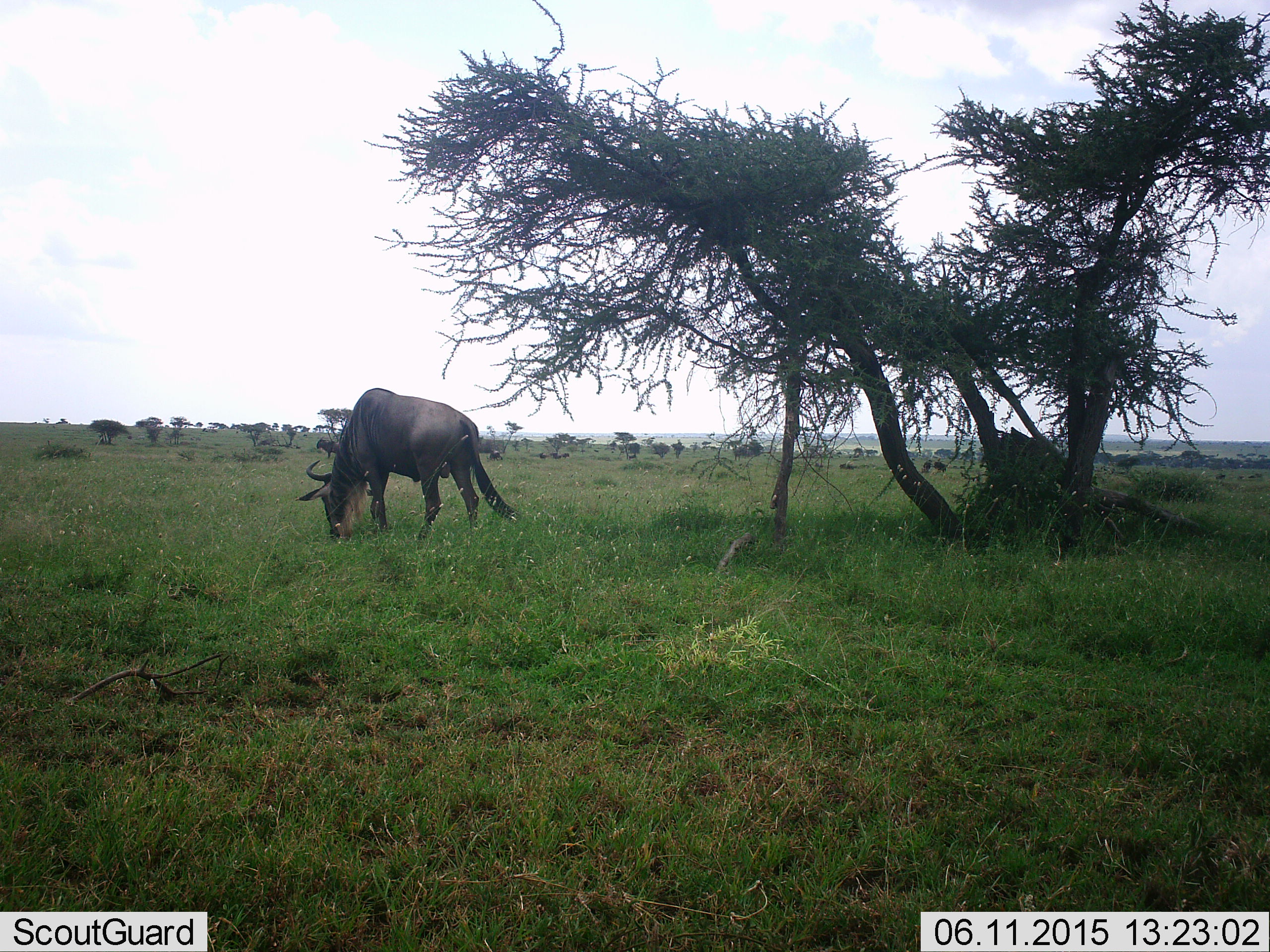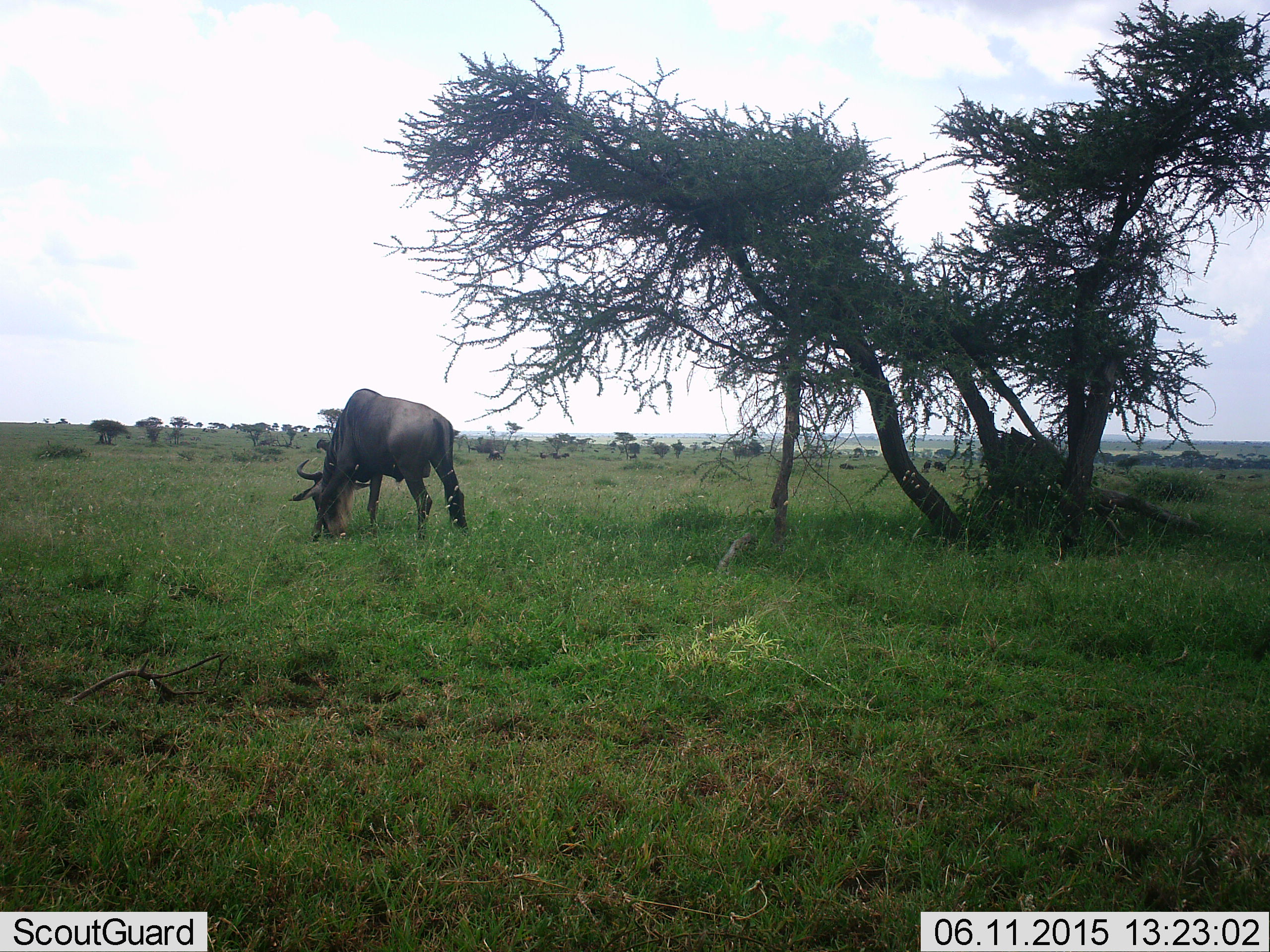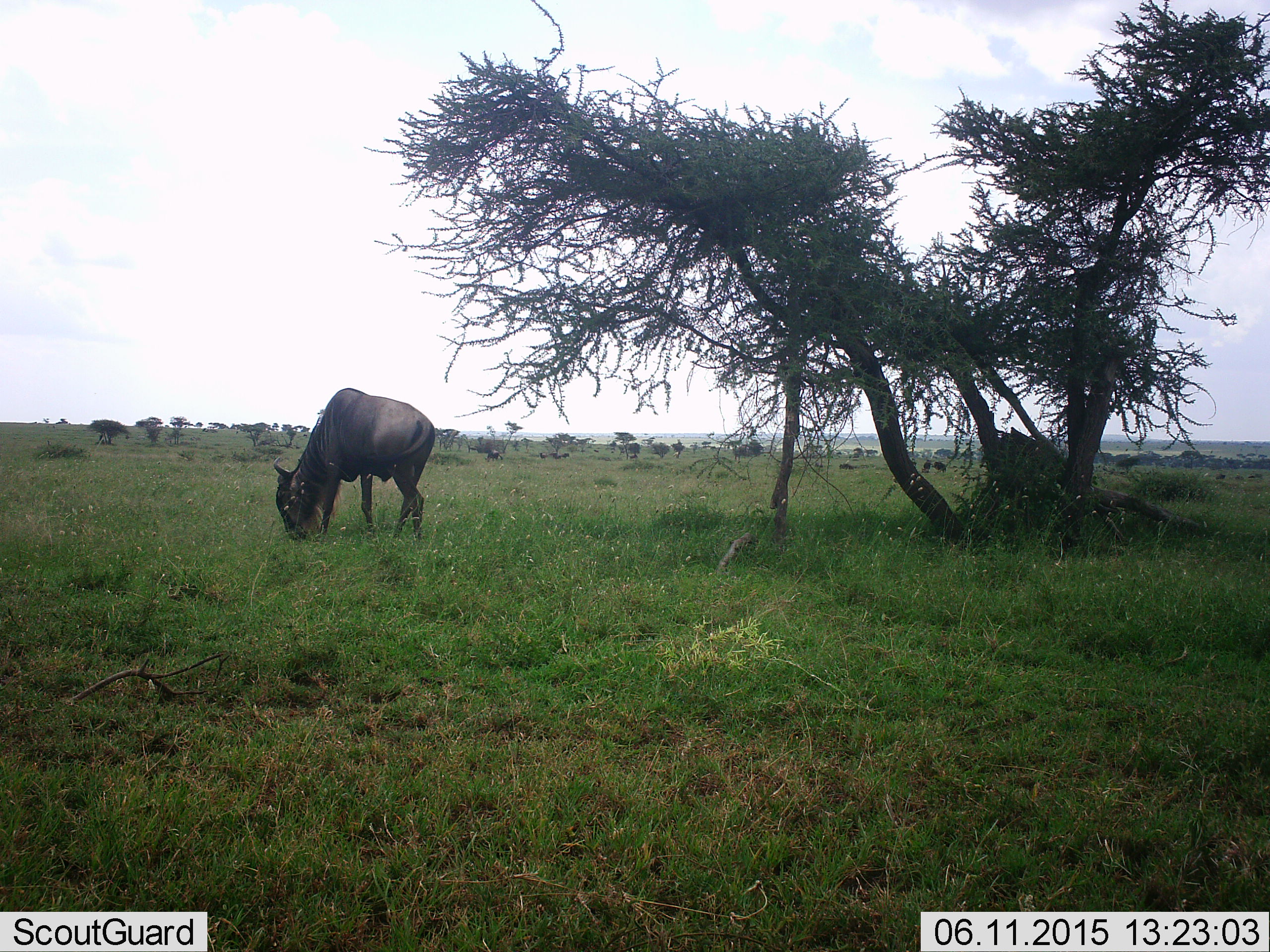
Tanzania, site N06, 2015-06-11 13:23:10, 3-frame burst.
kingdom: Animalia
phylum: Chordata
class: Mammalia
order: Artiodactyla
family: Bovidae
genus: Connochaetes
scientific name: Connochaetes taurinus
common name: blue wildebeest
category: wildebeest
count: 1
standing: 30%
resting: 0%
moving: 10%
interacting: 0%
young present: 0%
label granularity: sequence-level